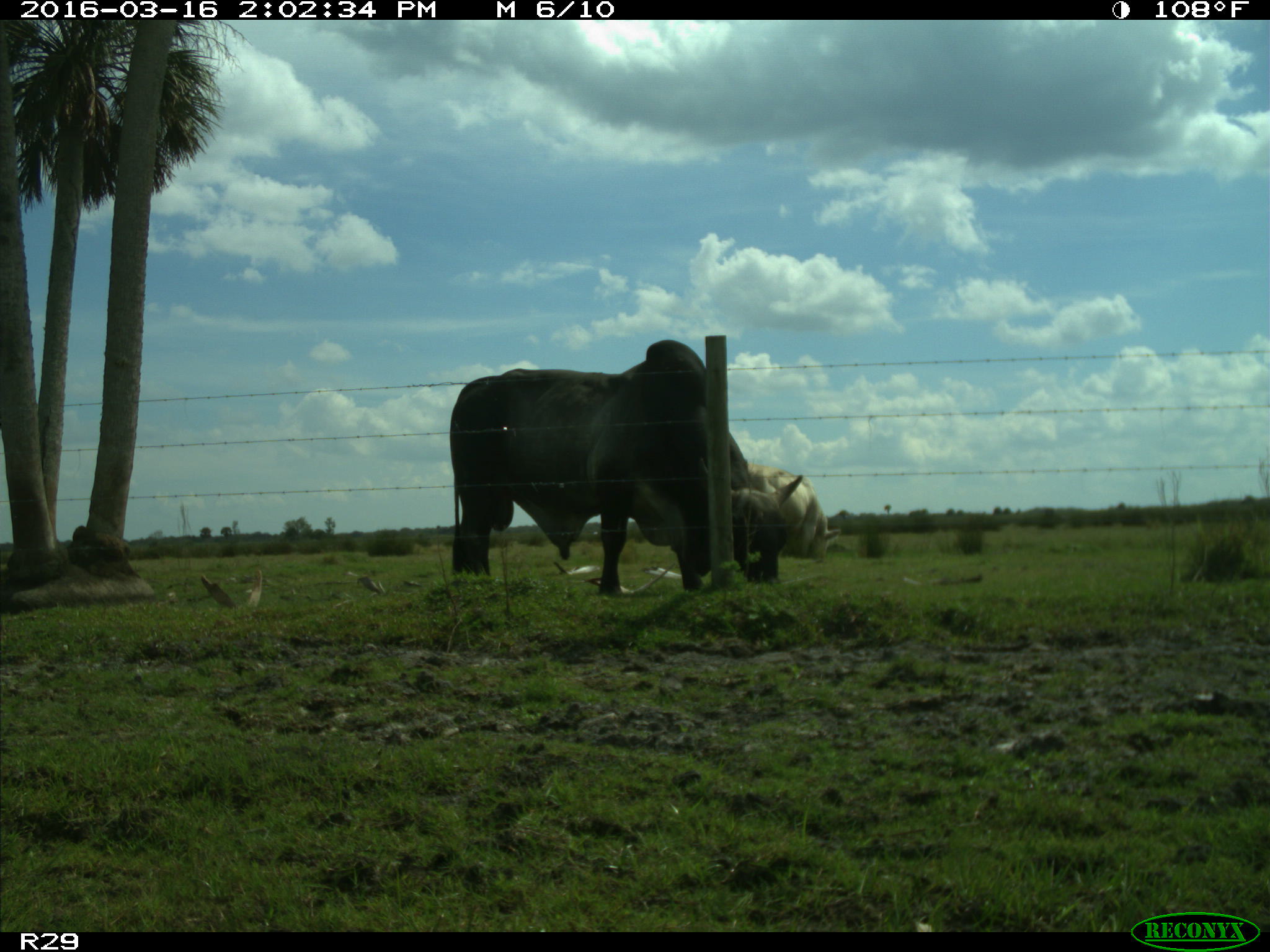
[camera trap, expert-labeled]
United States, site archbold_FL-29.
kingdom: Animalia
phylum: Chordata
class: Mammalia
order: Artiodactyla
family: Bovidae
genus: Bos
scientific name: Bos taurus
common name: domestic cow